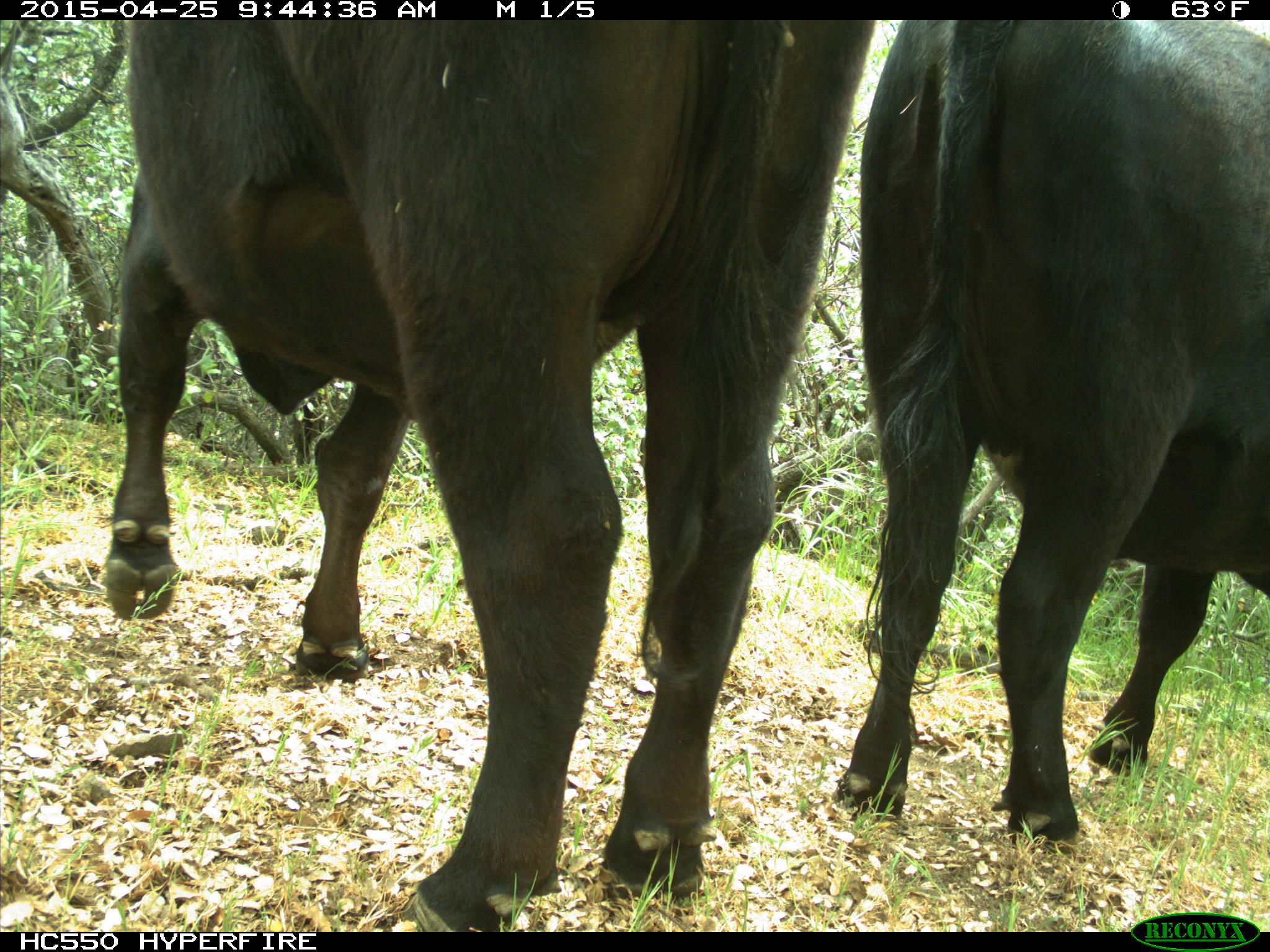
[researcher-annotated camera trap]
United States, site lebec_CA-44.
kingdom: Animalia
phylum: Chordata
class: Mammalia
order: Artiodactyla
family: Suidae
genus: Sus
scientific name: Sus scrofa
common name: wild boar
Sus scrofa (wild boar).